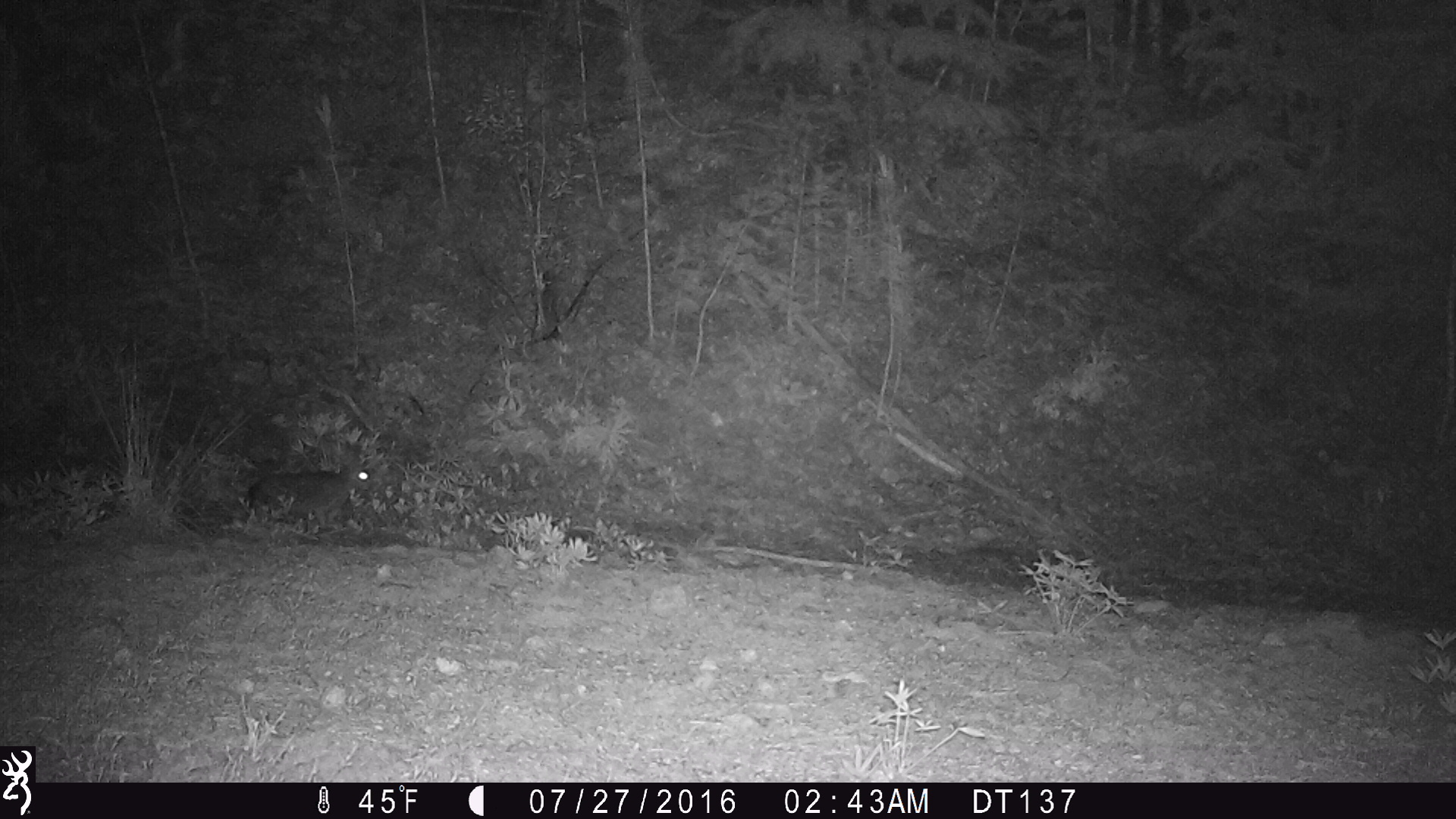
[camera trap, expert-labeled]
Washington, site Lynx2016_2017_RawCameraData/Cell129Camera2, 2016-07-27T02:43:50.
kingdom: Animalia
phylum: Chordata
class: Mammalia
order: Lagomorpha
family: Leporidae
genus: Lepus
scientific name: Lepus americanus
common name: snowshoe hare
Lepus americanus (snowshoe hare). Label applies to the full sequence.